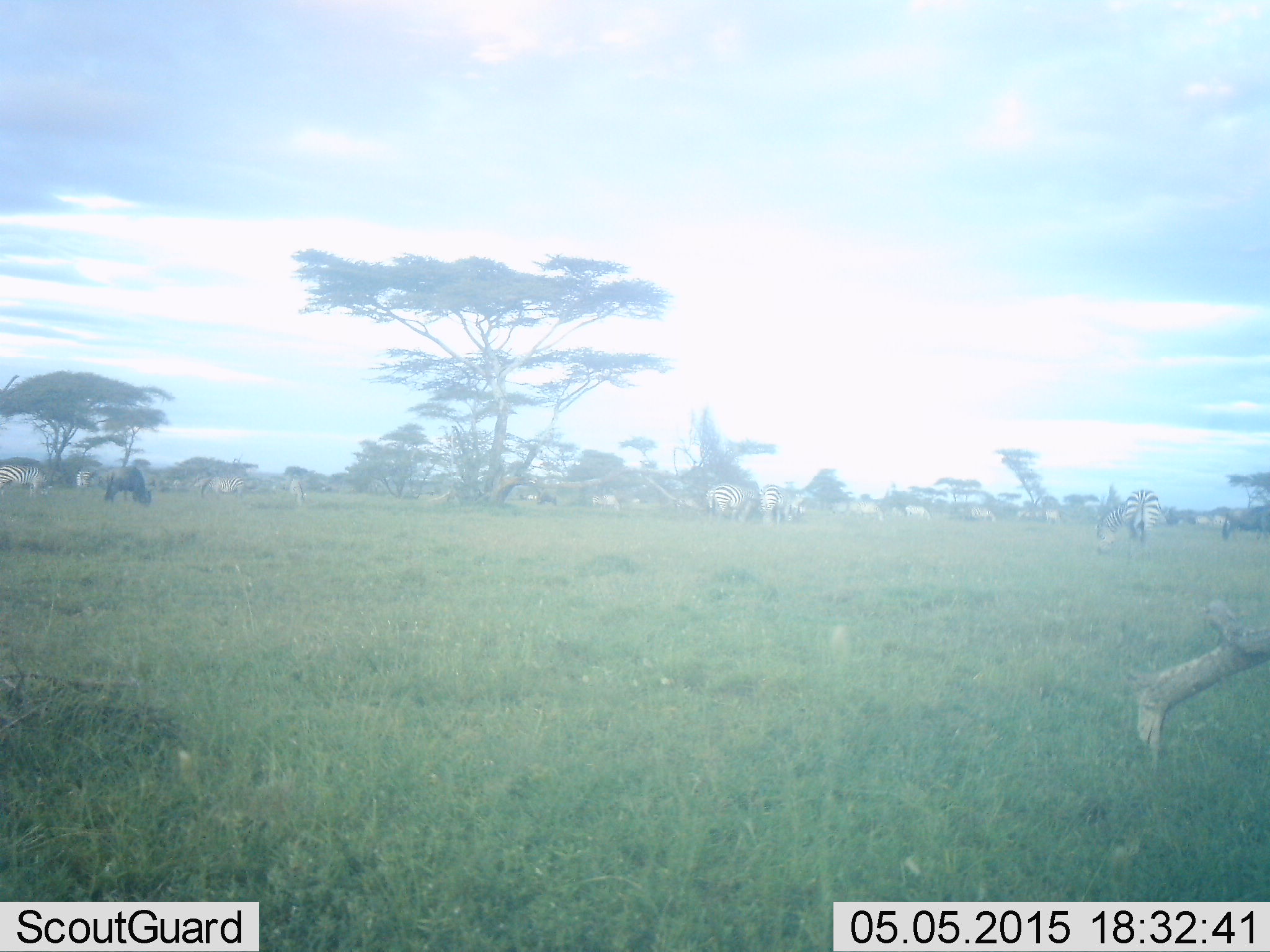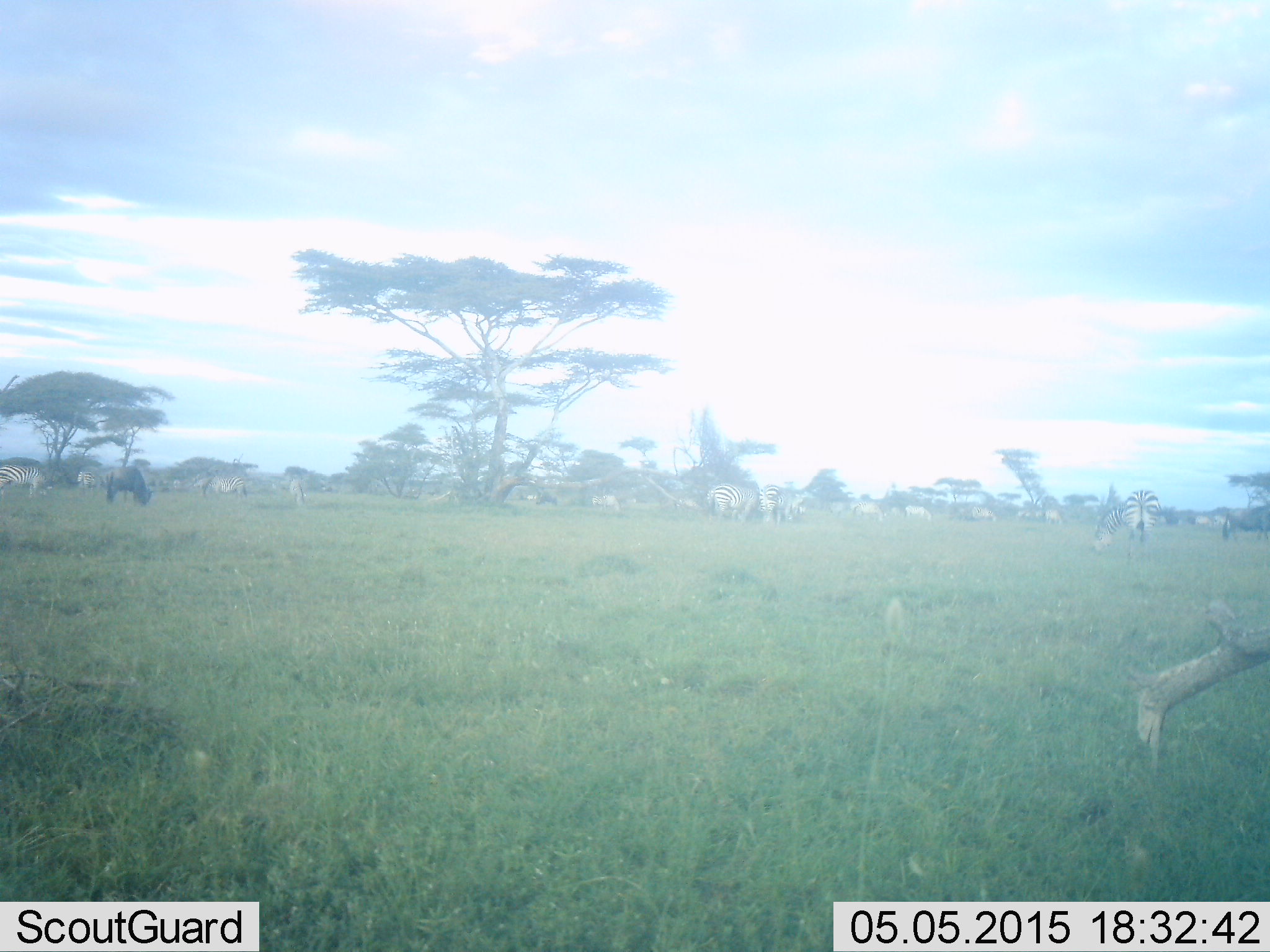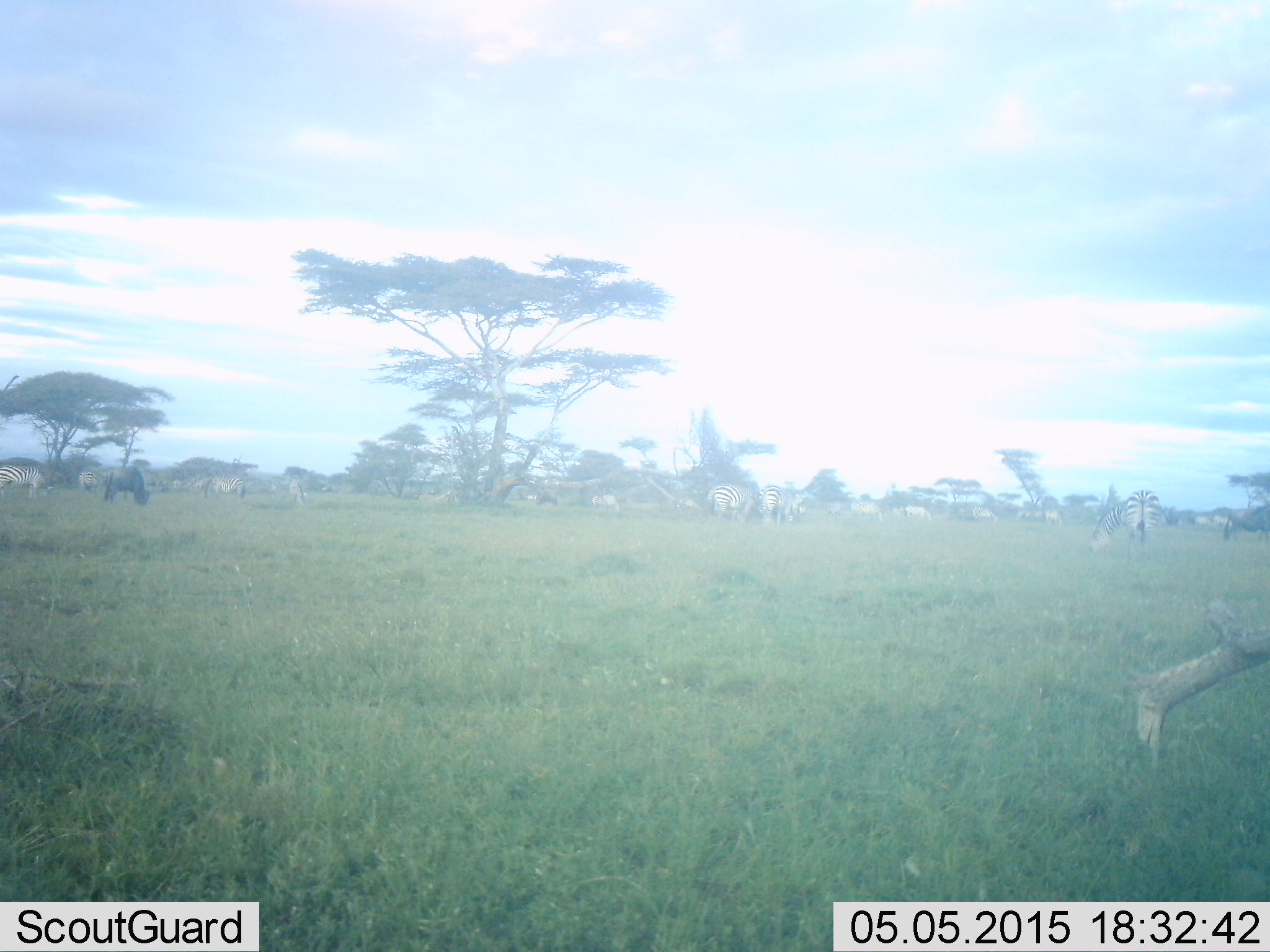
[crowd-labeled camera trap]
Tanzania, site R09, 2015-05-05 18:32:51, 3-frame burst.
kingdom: Animalia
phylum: Chordata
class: Mammalia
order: Artiodactyla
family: Bovidae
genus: Connochaetes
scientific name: Connochaetes taurinus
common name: blue wildebeest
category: wildebeest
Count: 1.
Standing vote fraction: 55%.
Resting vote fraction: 0%.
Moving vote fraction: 9%.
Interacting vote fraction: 0%.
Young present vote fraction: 0%.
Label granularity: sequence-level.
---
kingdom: Animalia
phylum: Chordata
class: Mammalia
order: Perissodactyla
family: Equidae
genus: Equus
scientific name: Equus quagga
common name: plains zebra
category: zebra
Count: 11-50.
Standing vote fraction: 65%.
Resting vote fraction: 12%.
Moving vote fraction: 12%.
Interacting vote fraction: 0%.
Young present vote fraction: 6%.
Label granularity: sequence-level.